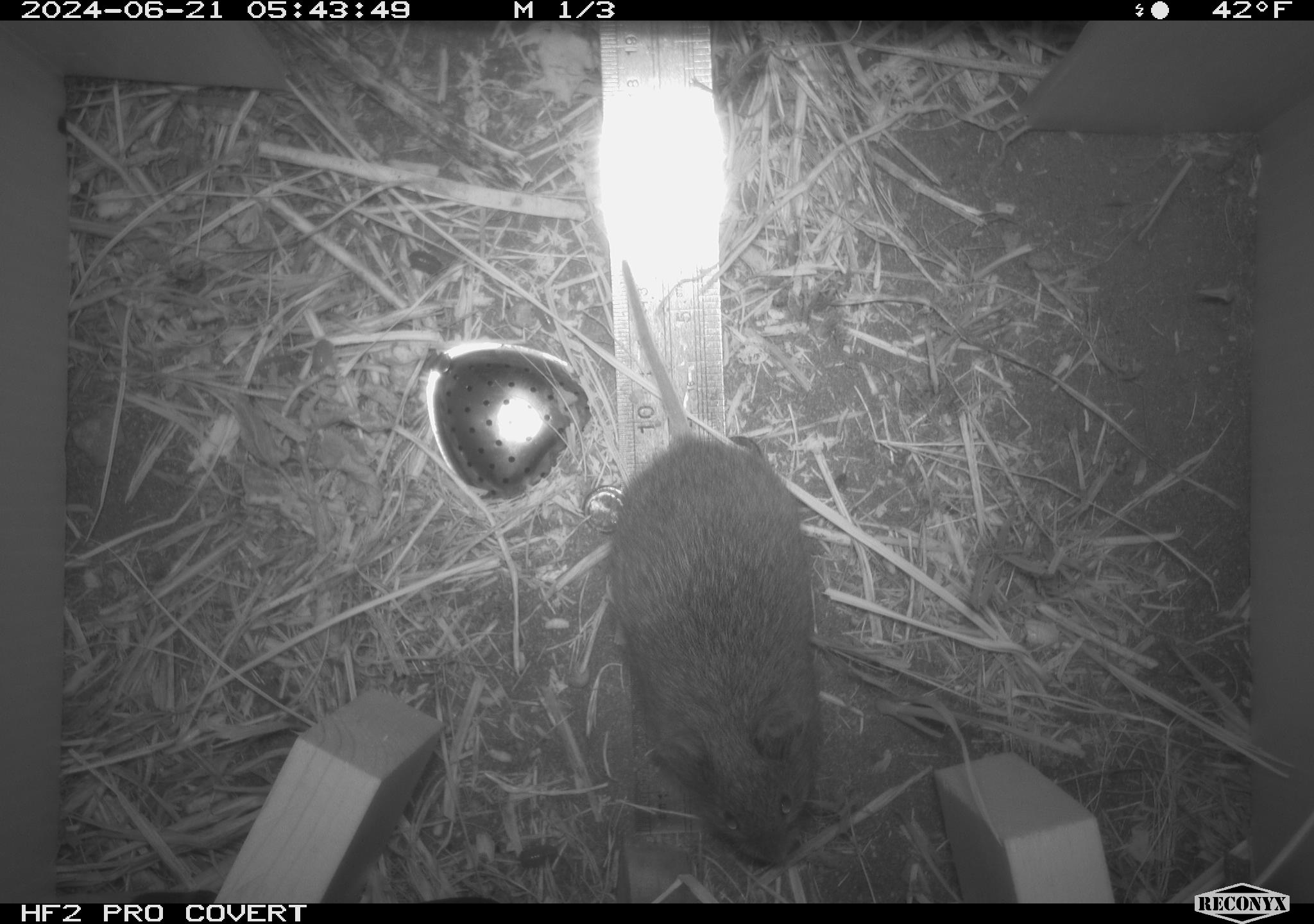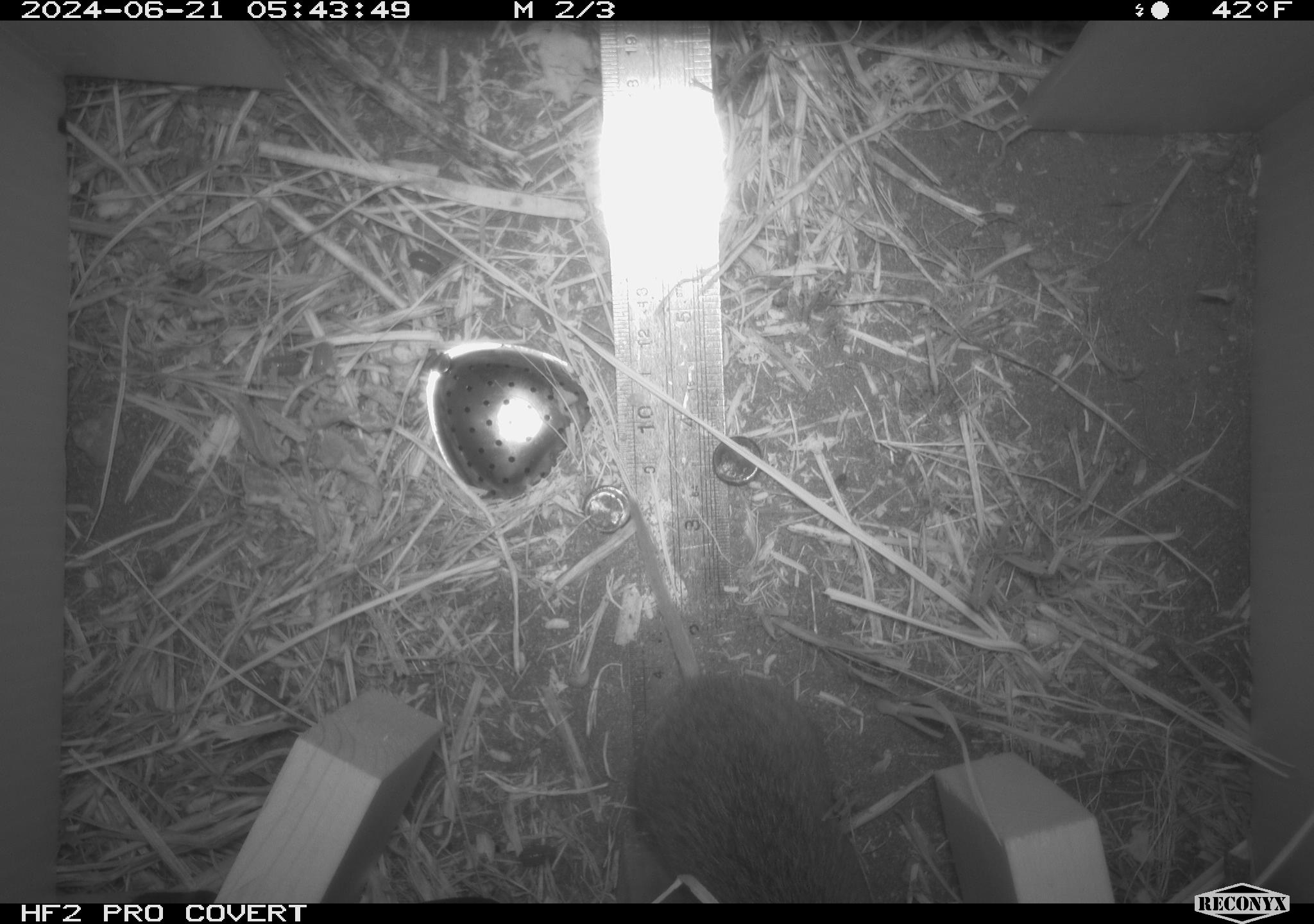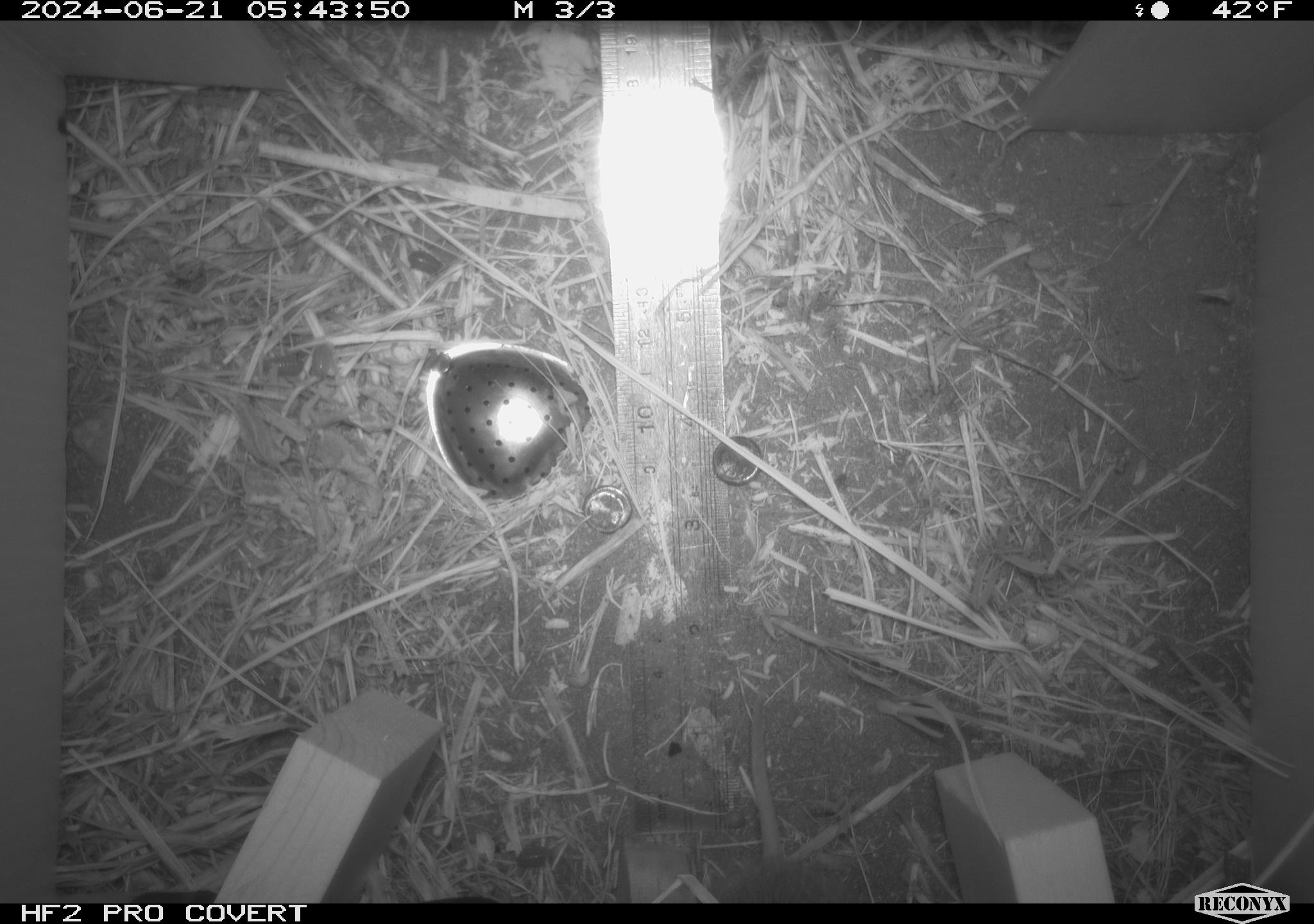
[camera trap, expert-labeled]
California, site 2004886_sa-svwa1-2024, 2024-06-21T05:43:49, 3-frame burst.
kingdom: Animalia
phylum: Chordata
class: Mammalia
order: Rodentia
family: Cricetidae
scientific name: Arvicolinae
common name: voles, lemmings, and muskrats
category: arvicolinae subfamily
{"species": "arvicolinae subfamily (voles, lemmings, and muskrats) (Arvicolinae)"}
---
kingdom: Animalia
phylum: Arthropoda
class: Malacostraca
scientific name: Malacostraca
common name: amphipods, crabs, isopods, krill, lobsters and shrimps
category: malacostracan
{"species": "malacostracan (amphipods, crabs, isopods, krill, lobsters and shrimps) (Malacostraca)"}